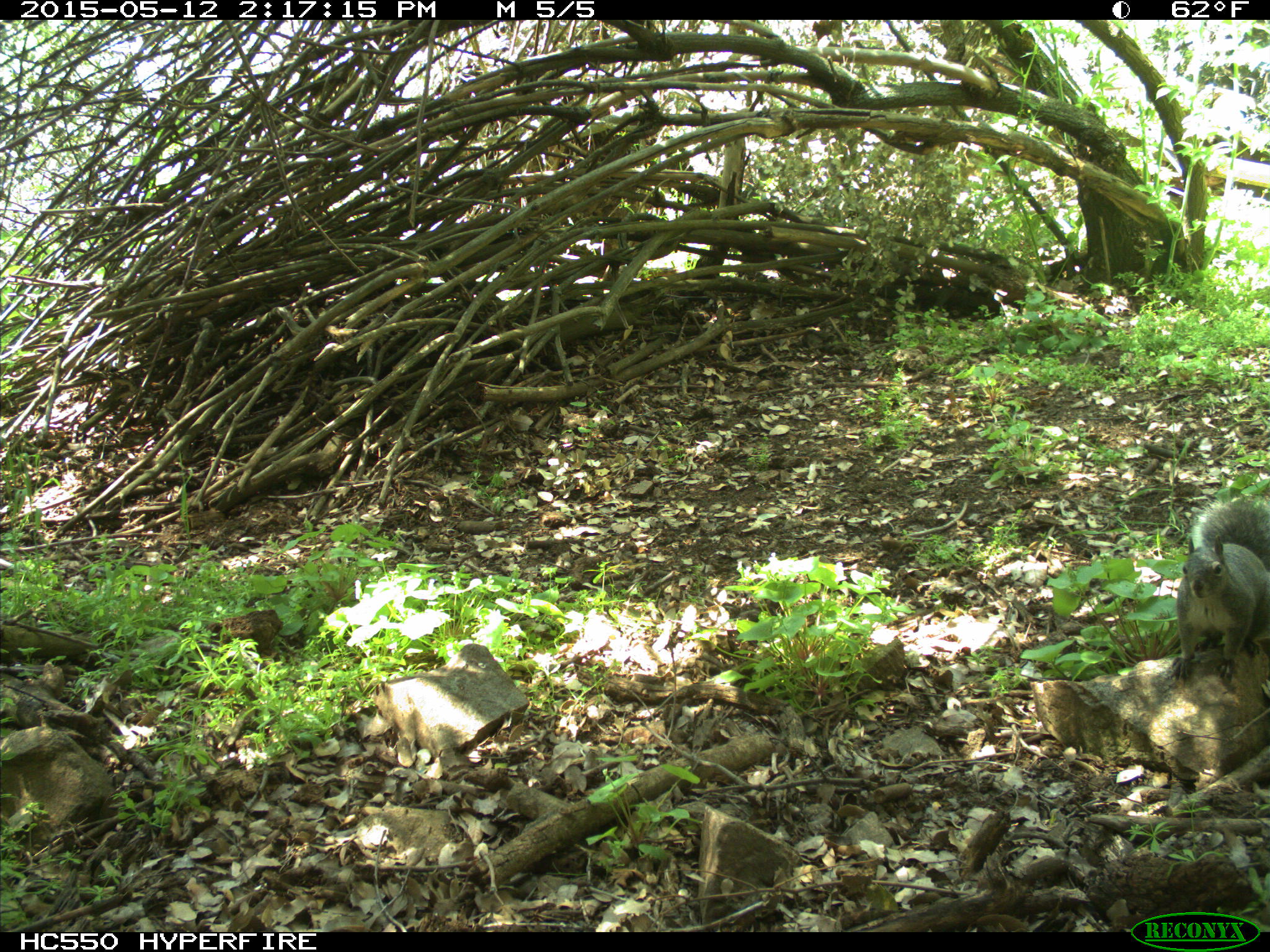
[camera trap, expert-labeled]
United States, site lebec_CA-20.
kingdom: Animalia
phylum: Chordata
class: Mammalia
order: Rodentia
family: Sciuridae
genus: Sciurus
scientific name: Sciurus carolinensis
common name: eastern gray squirrel